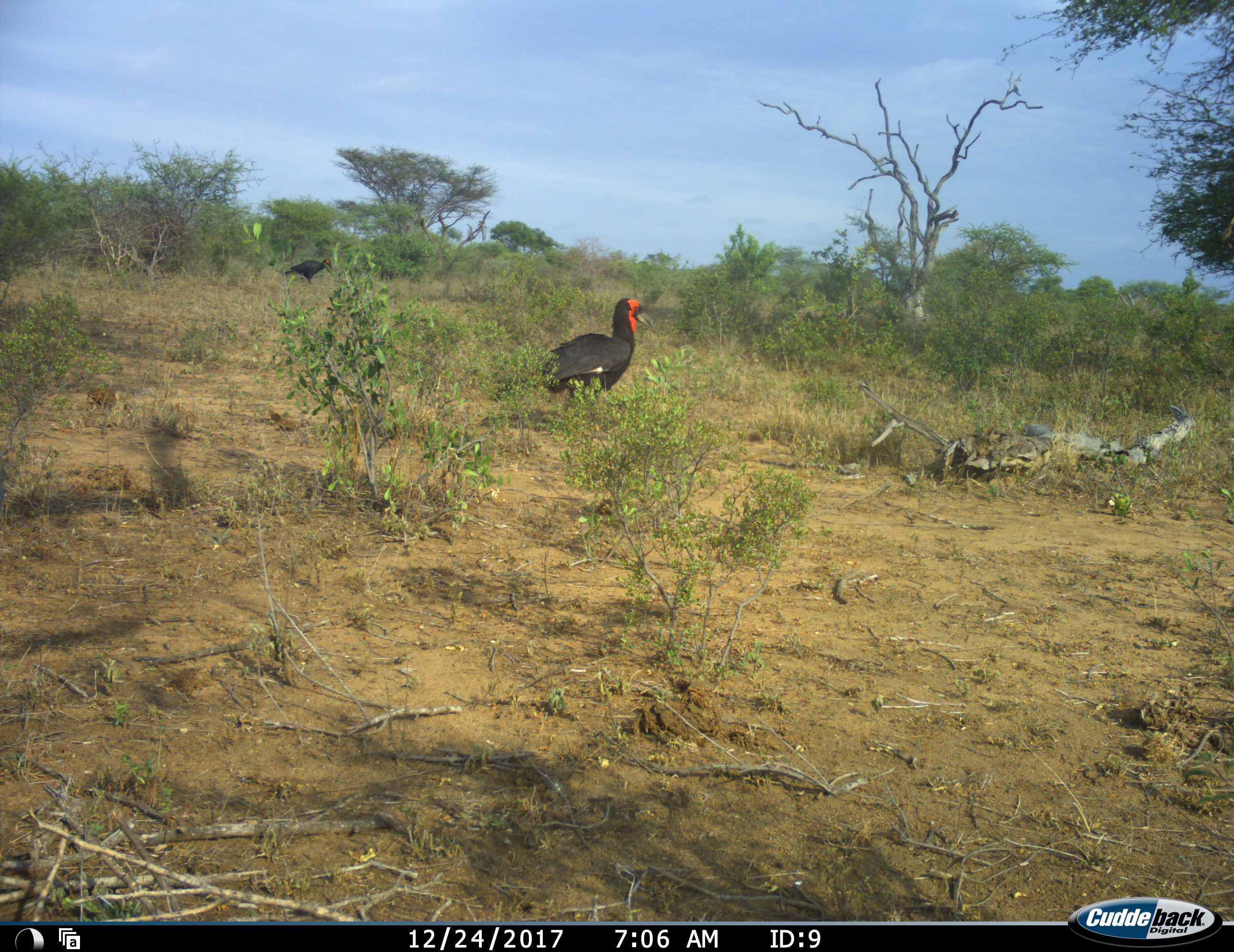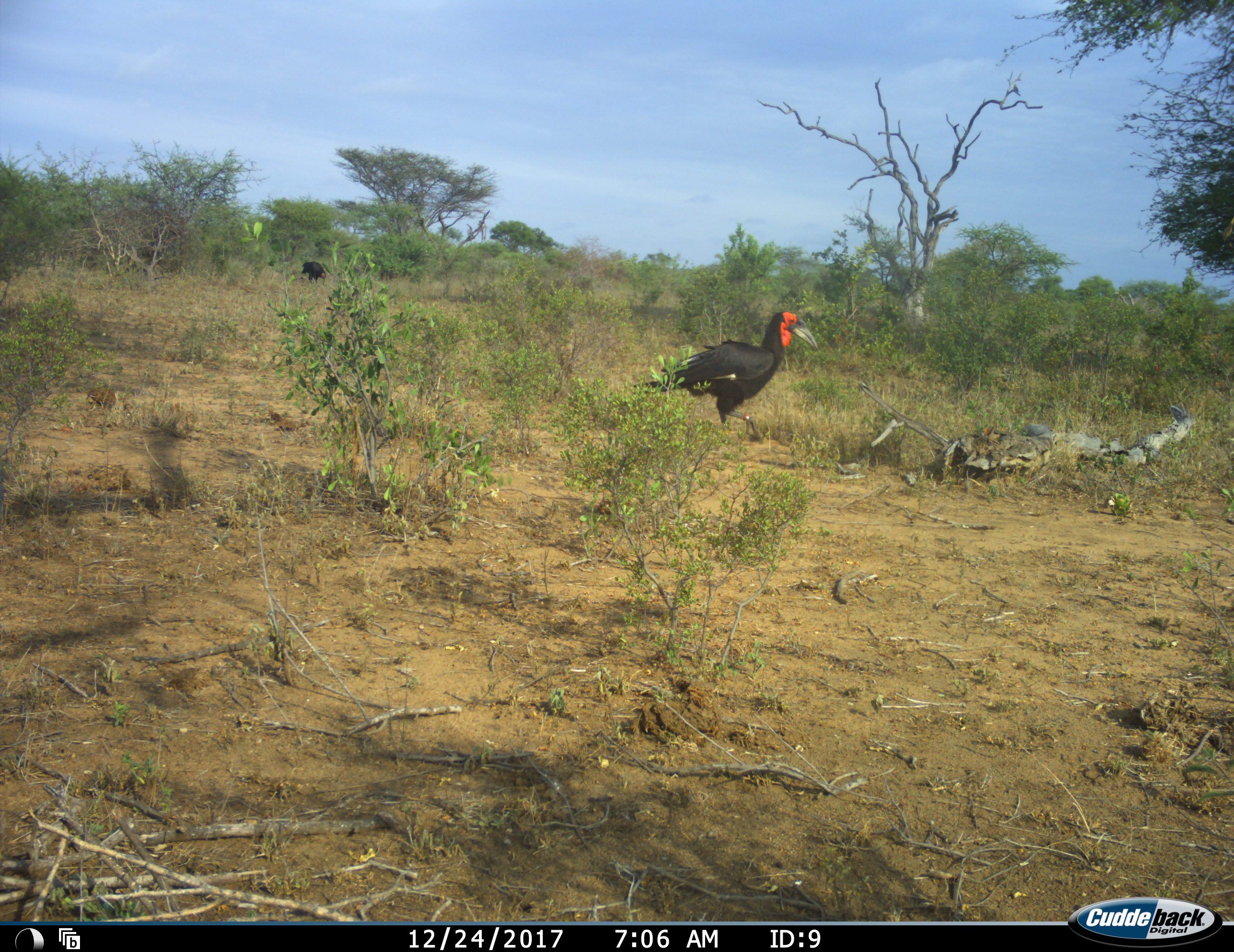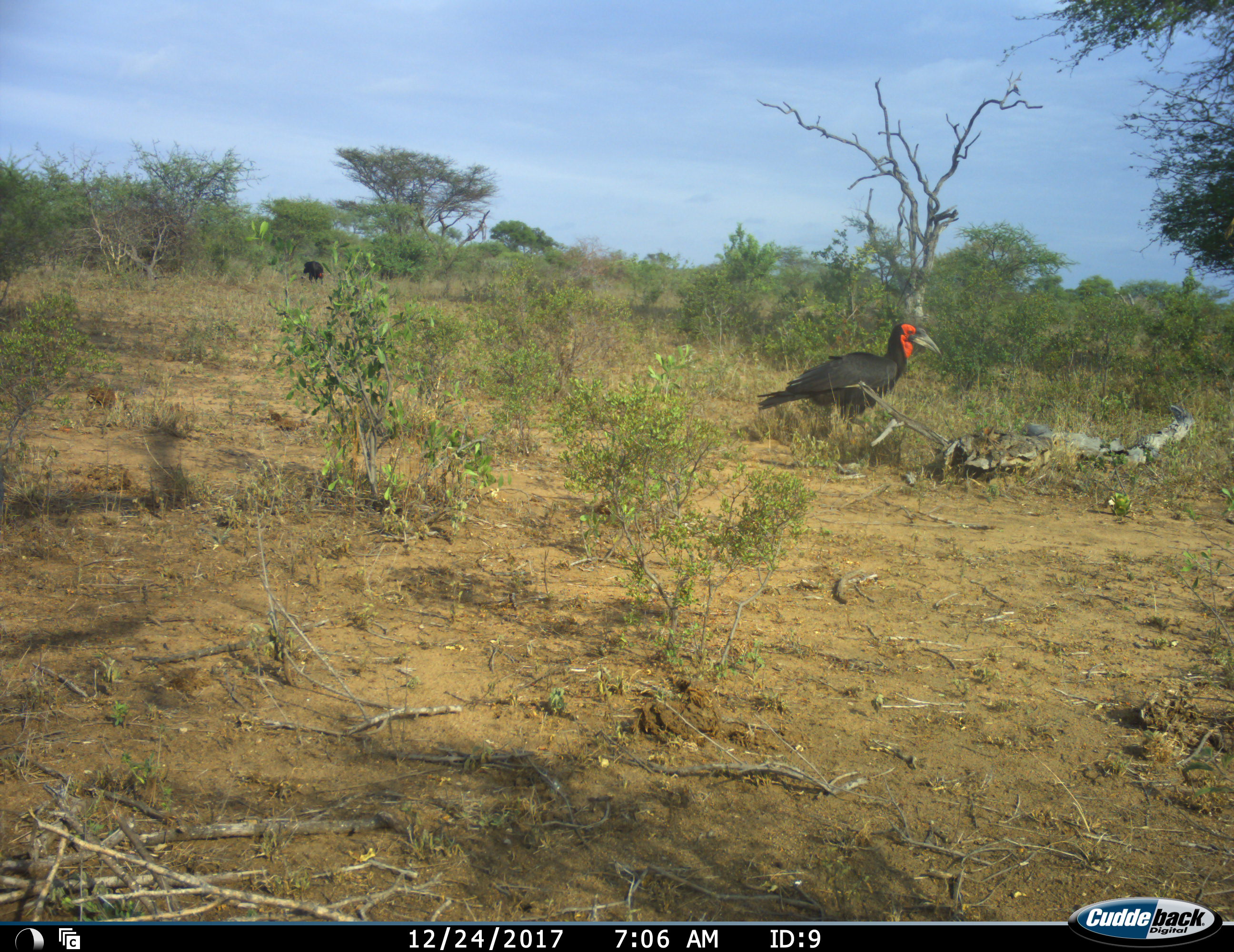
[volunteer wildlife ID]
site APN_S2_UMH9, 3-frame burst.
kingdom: Animalia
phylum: Chordata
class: Aves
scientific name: Aves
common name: bird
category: birdother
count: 2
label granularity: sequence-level